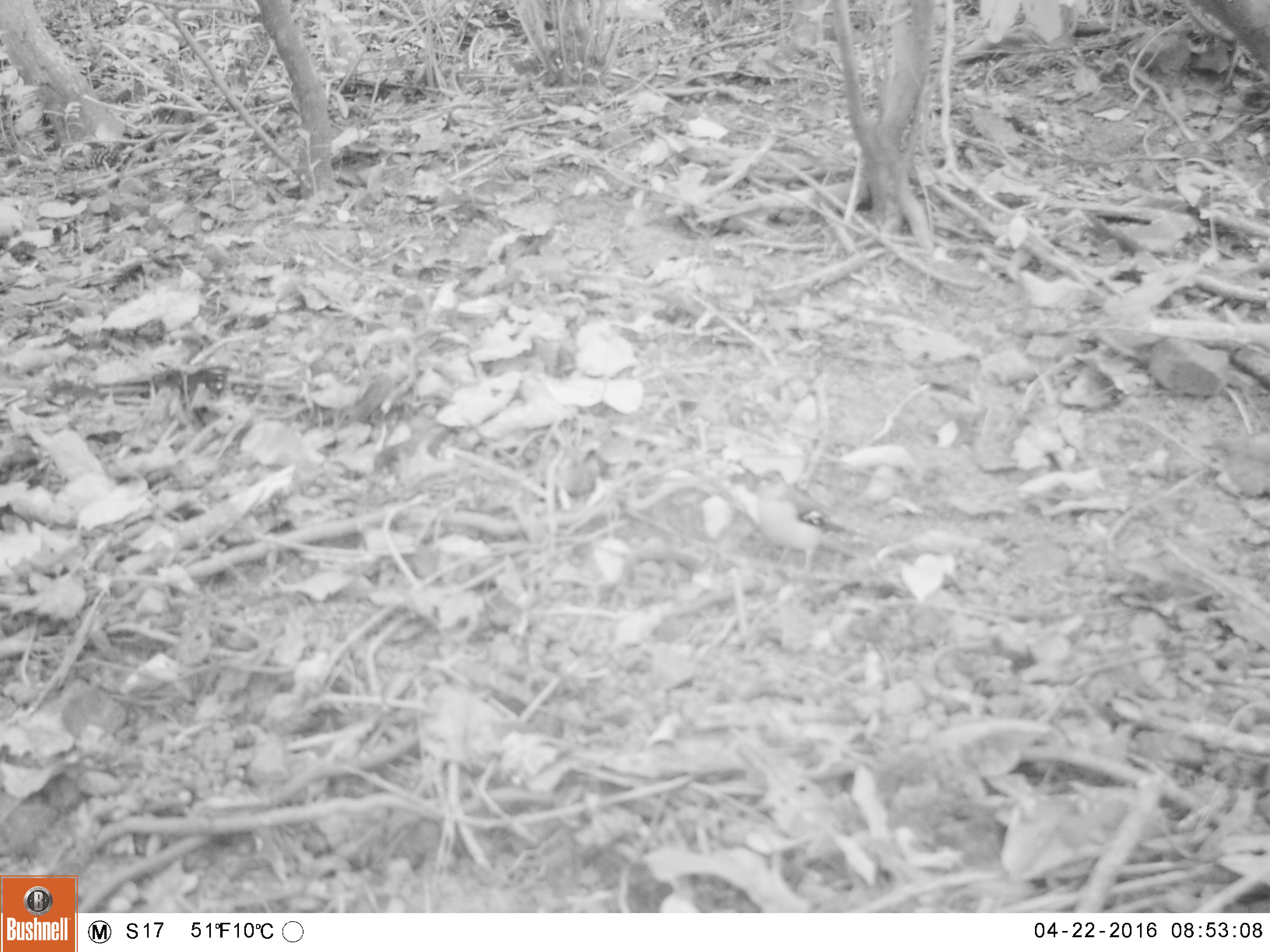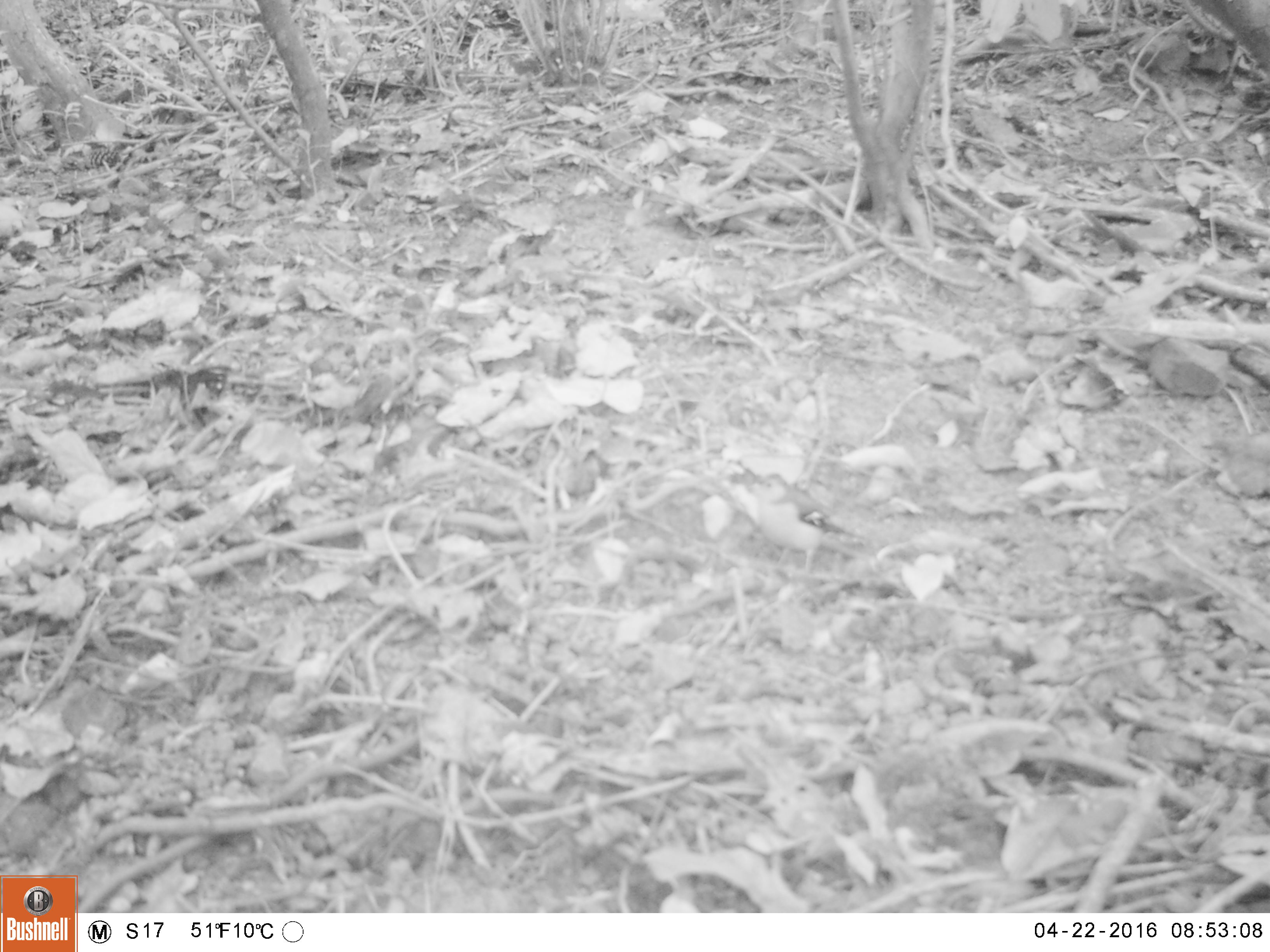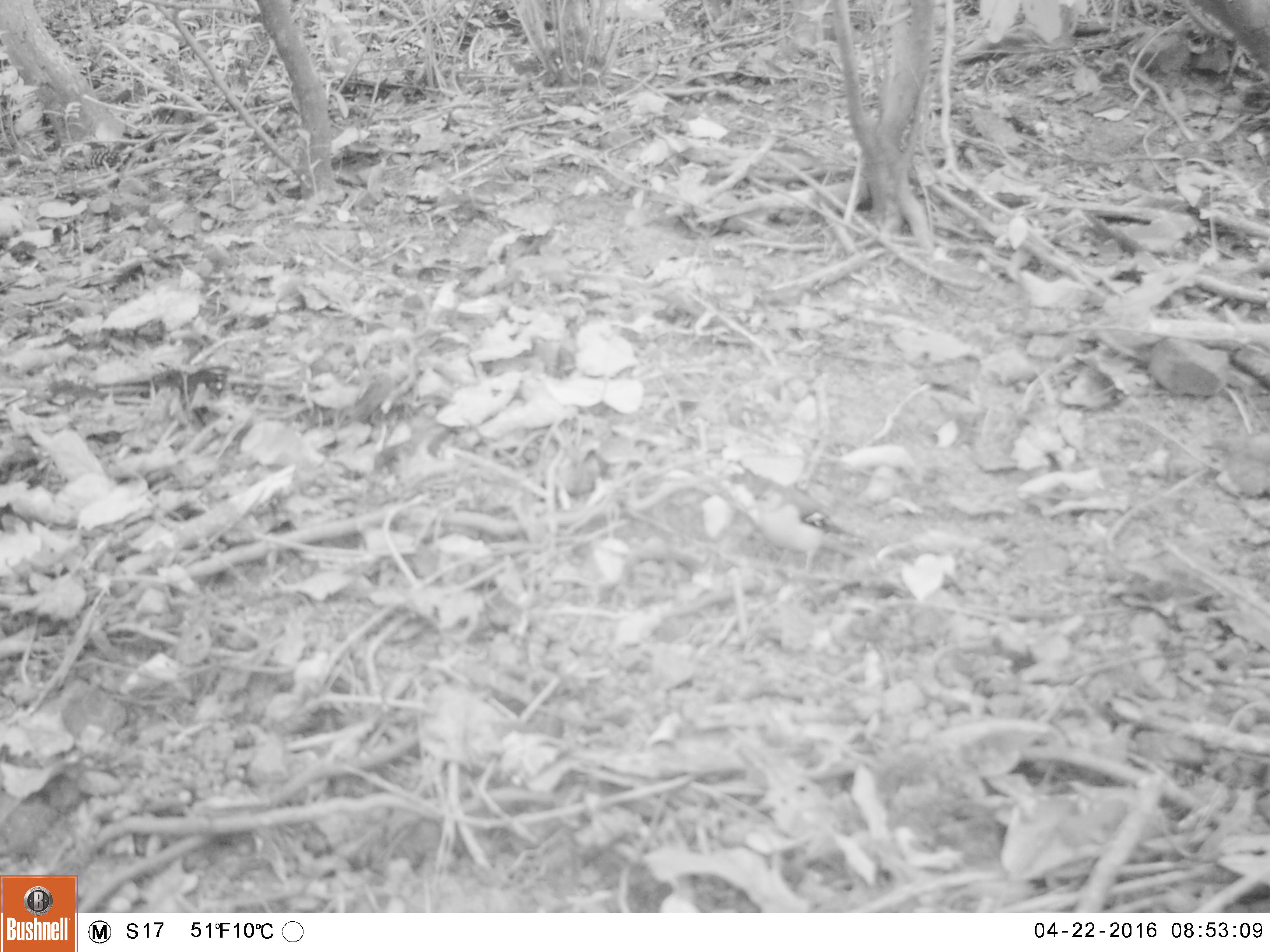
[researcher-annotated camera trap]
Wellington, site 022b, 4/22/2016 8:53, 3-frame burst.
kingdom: Animalia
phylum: Chordata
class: Aves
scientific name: Aves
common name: bird